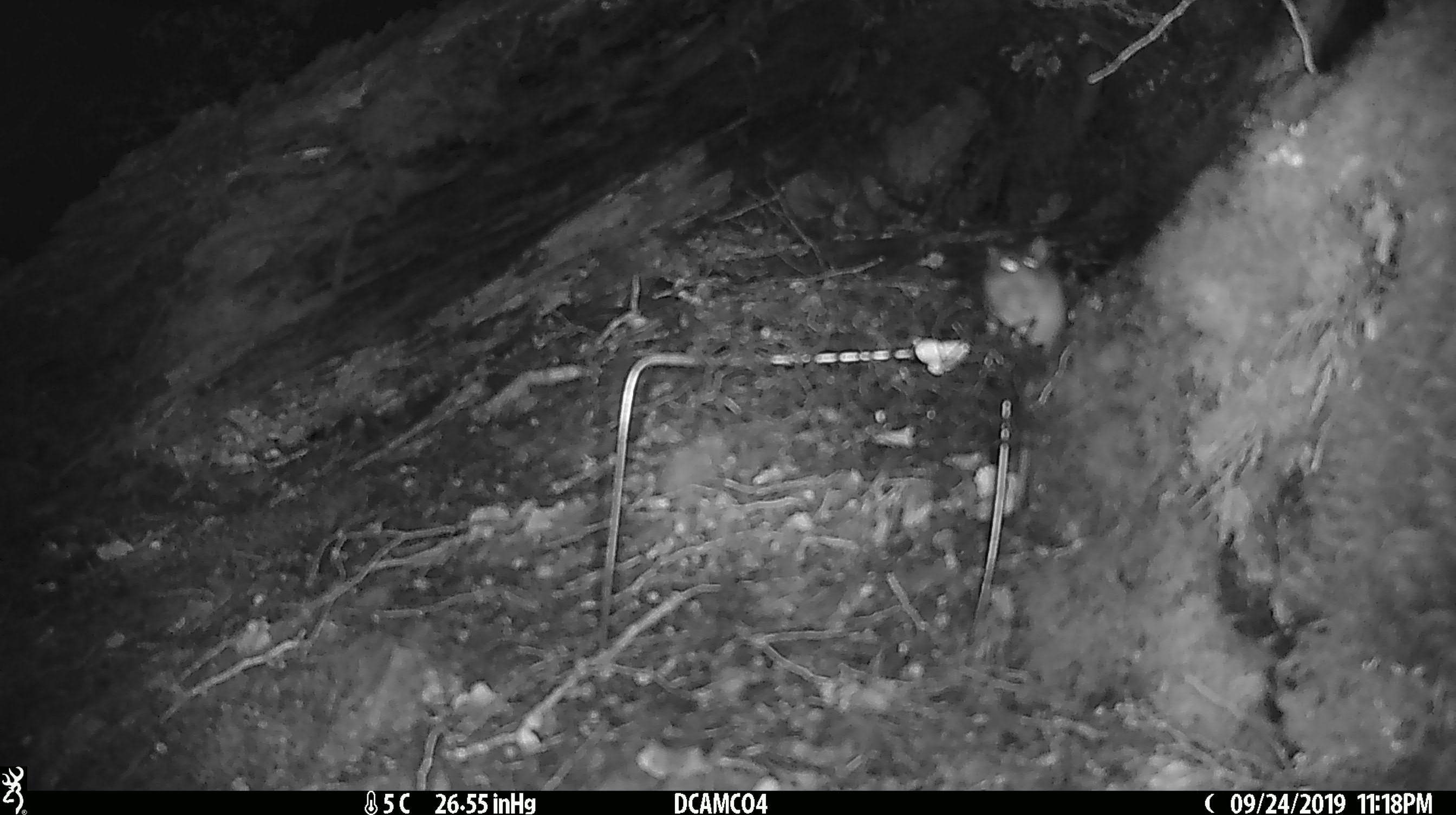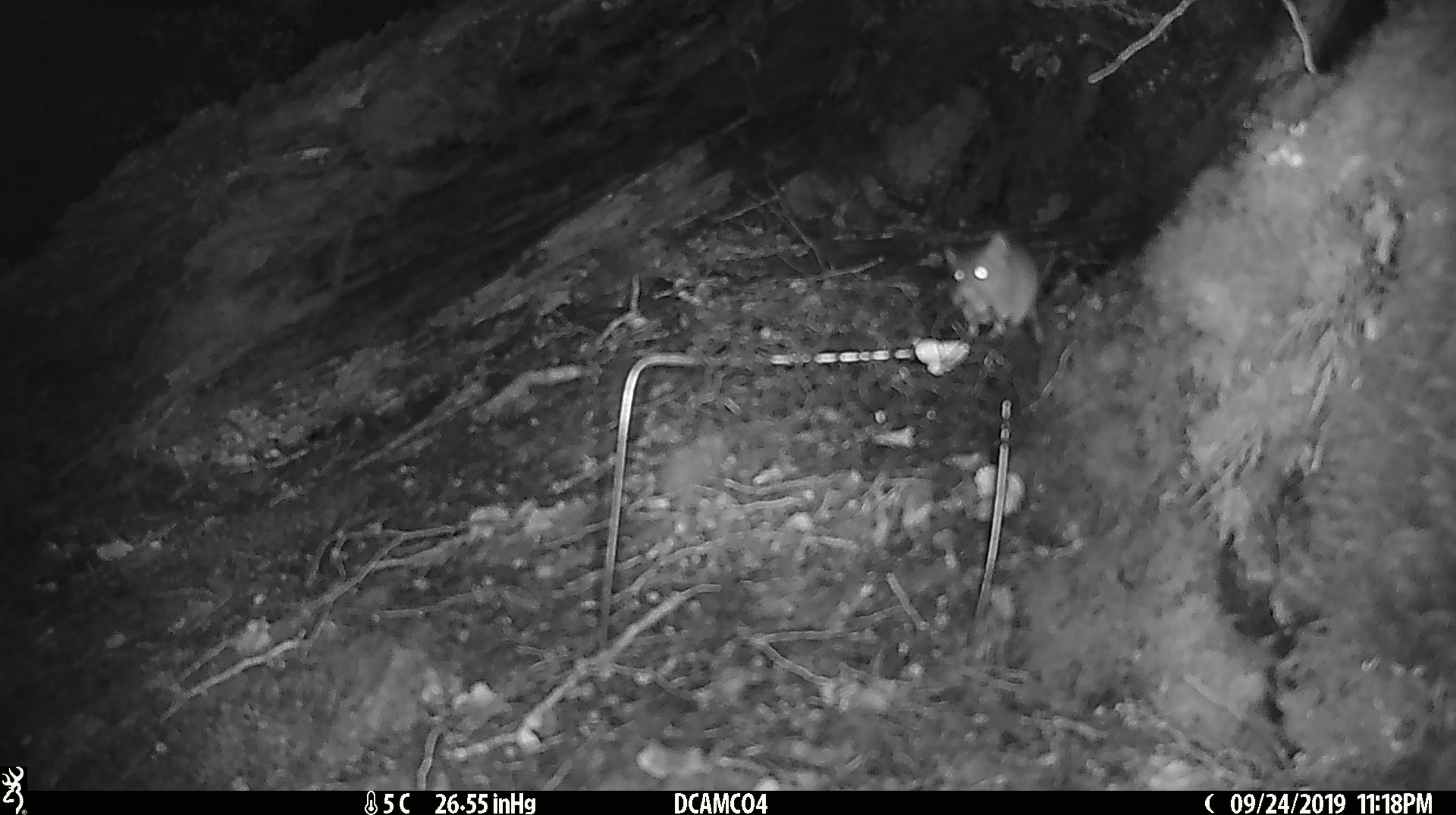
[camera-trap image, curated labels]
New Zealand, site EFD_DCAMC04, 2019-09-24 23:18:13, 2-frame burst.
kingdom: Animalia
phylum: Chordata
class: Mammalia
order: Rodentia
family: Muridae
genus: Mus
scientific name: Mus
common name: mouse